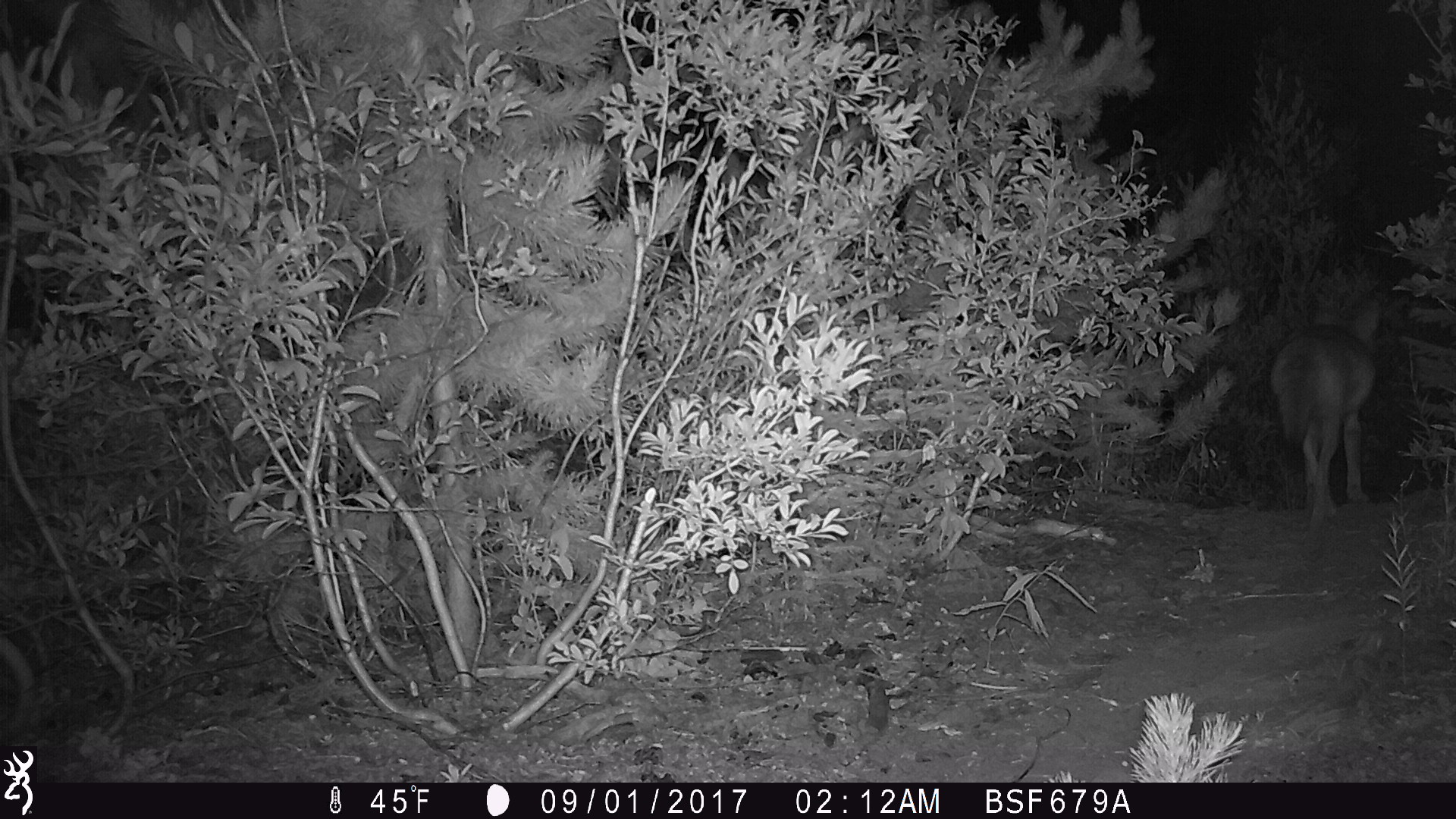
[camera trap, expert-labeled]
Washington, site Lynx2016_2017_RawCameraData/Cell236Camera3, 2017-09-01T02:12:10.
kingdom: Animalia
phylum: Chordata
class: Mammalia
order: Carnivora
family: Canidae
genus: Canis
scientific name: Canis latrans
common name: coyote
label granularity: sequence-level